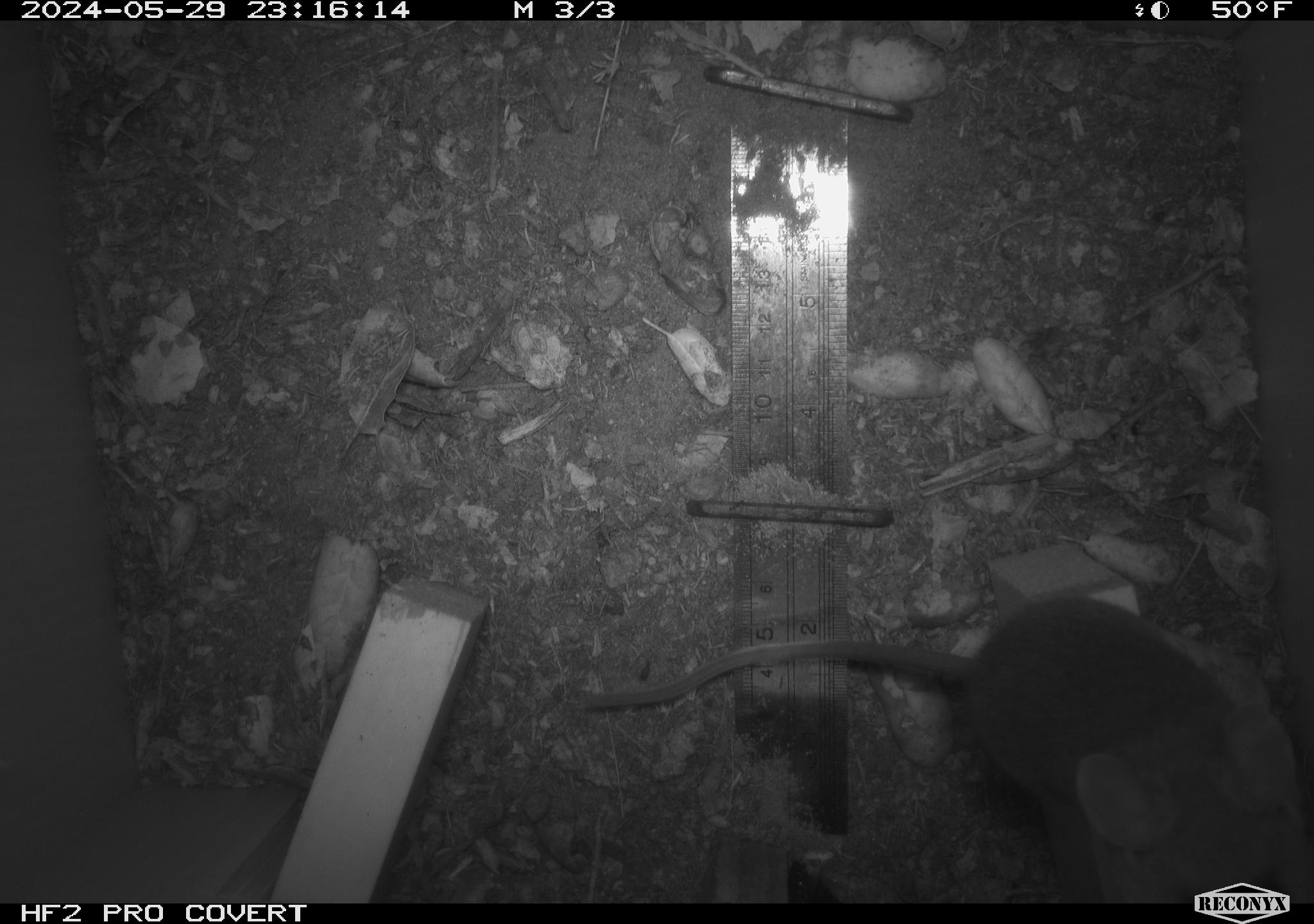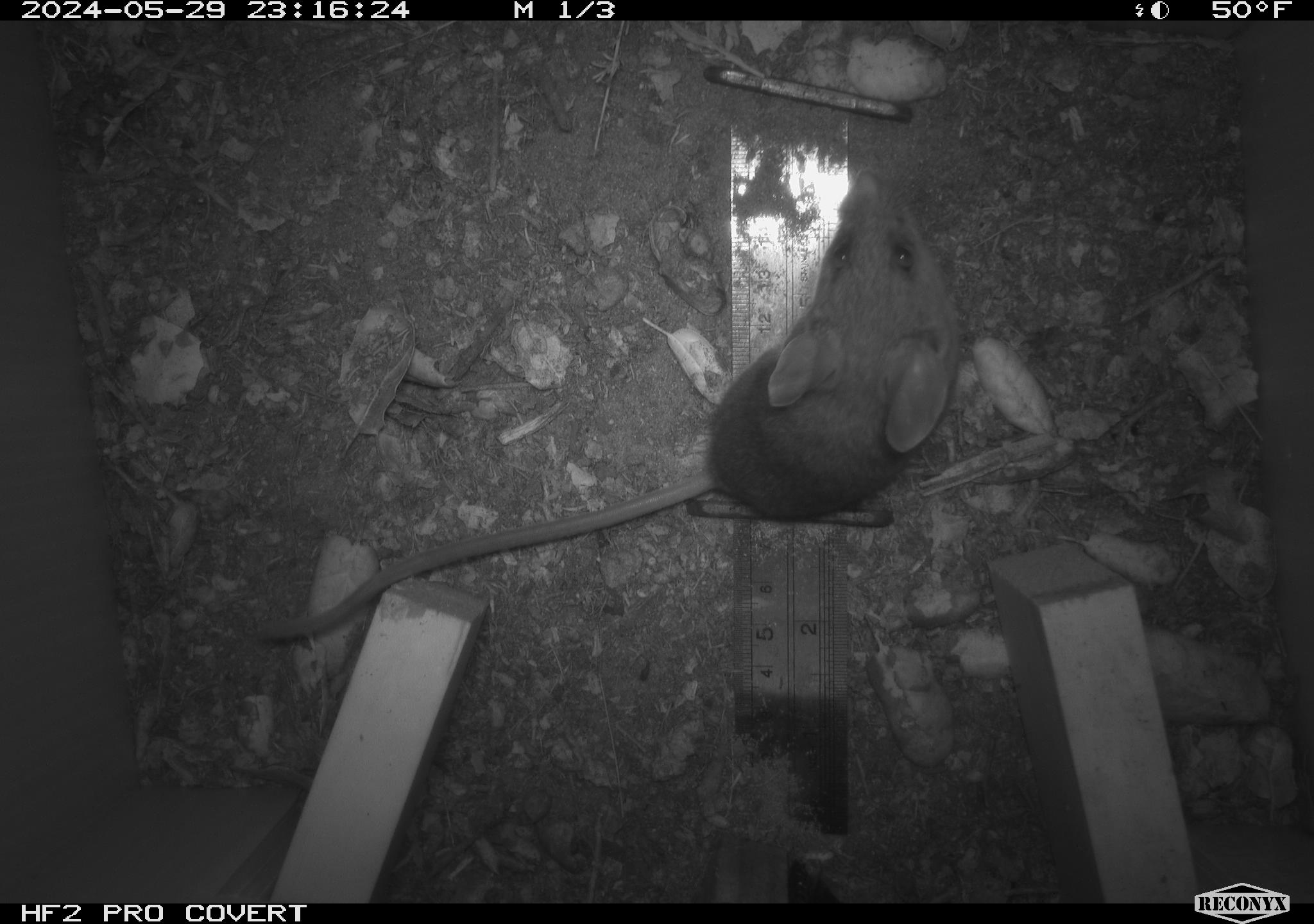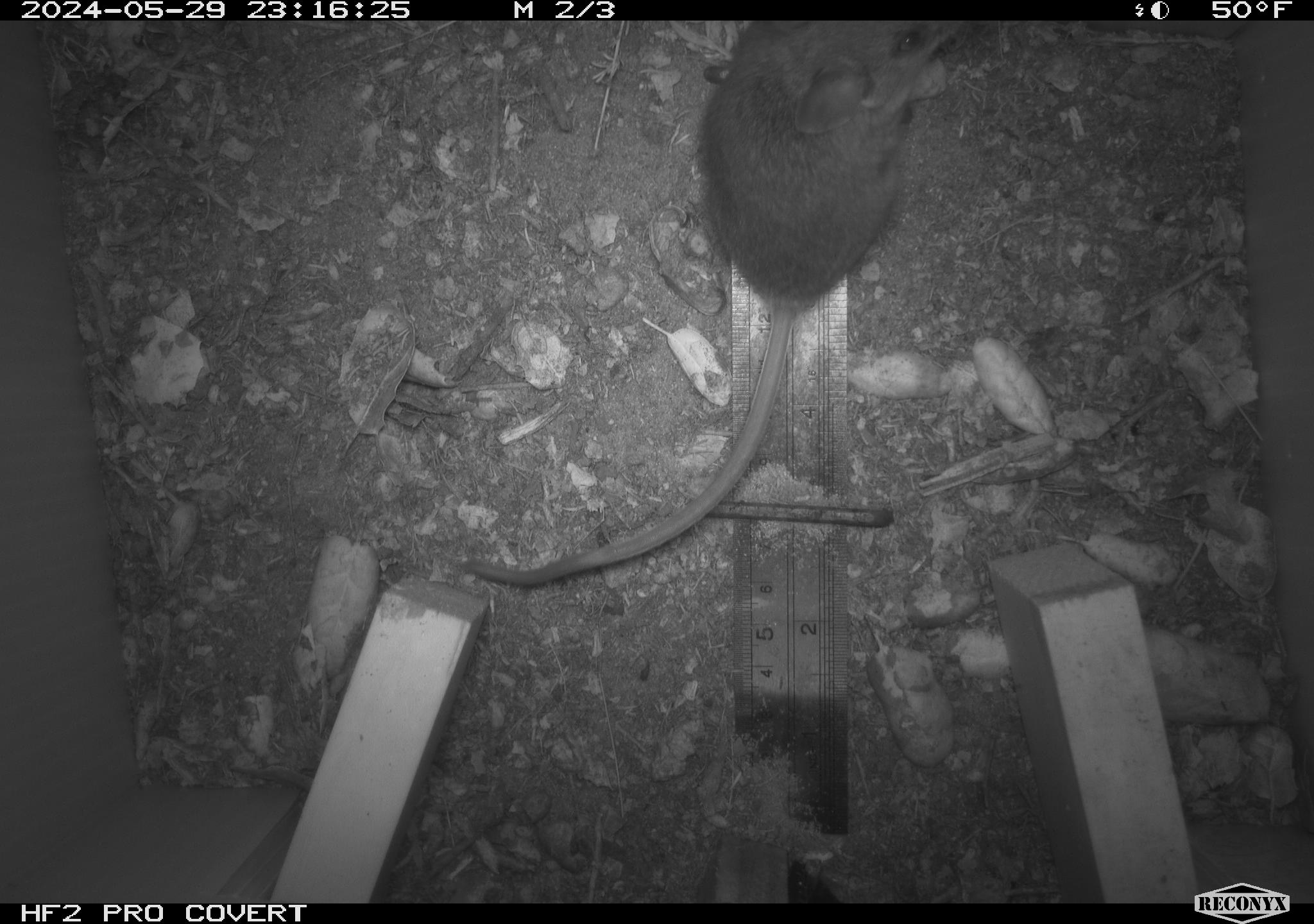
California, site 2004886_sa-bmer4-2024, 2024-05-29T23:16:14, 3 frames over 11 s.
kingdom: Animalia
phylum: Chordata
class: Mammalia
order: Rodentia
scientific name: Rodentia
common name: mouse species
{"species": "mouse species (Rodentia)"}